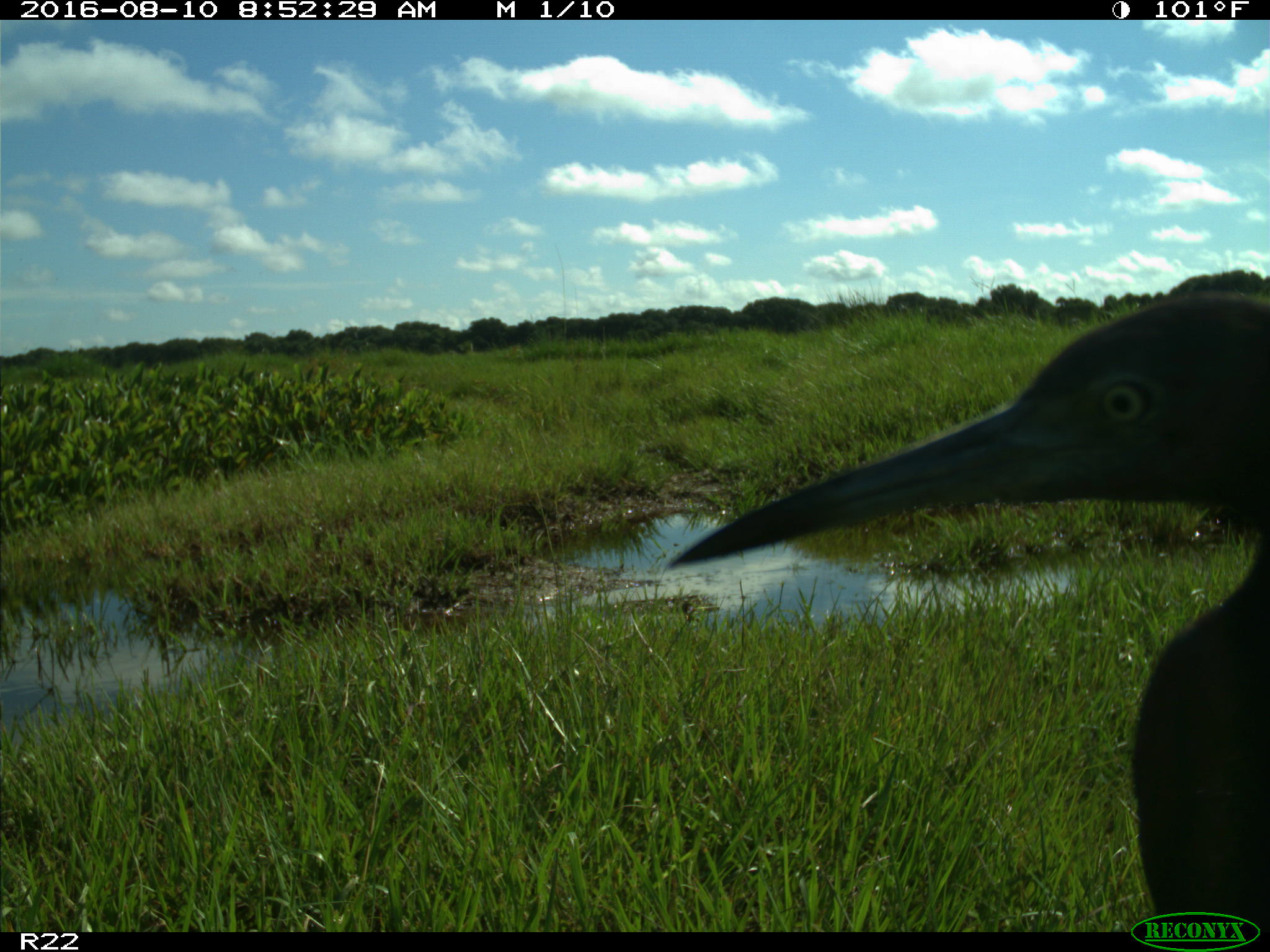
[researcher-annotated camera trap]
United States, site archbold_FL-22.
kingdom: Animalia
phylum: Chordata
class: Aves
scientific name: Aves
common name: birds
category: unidentified bird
Unidentified bird (birds) (Aves).